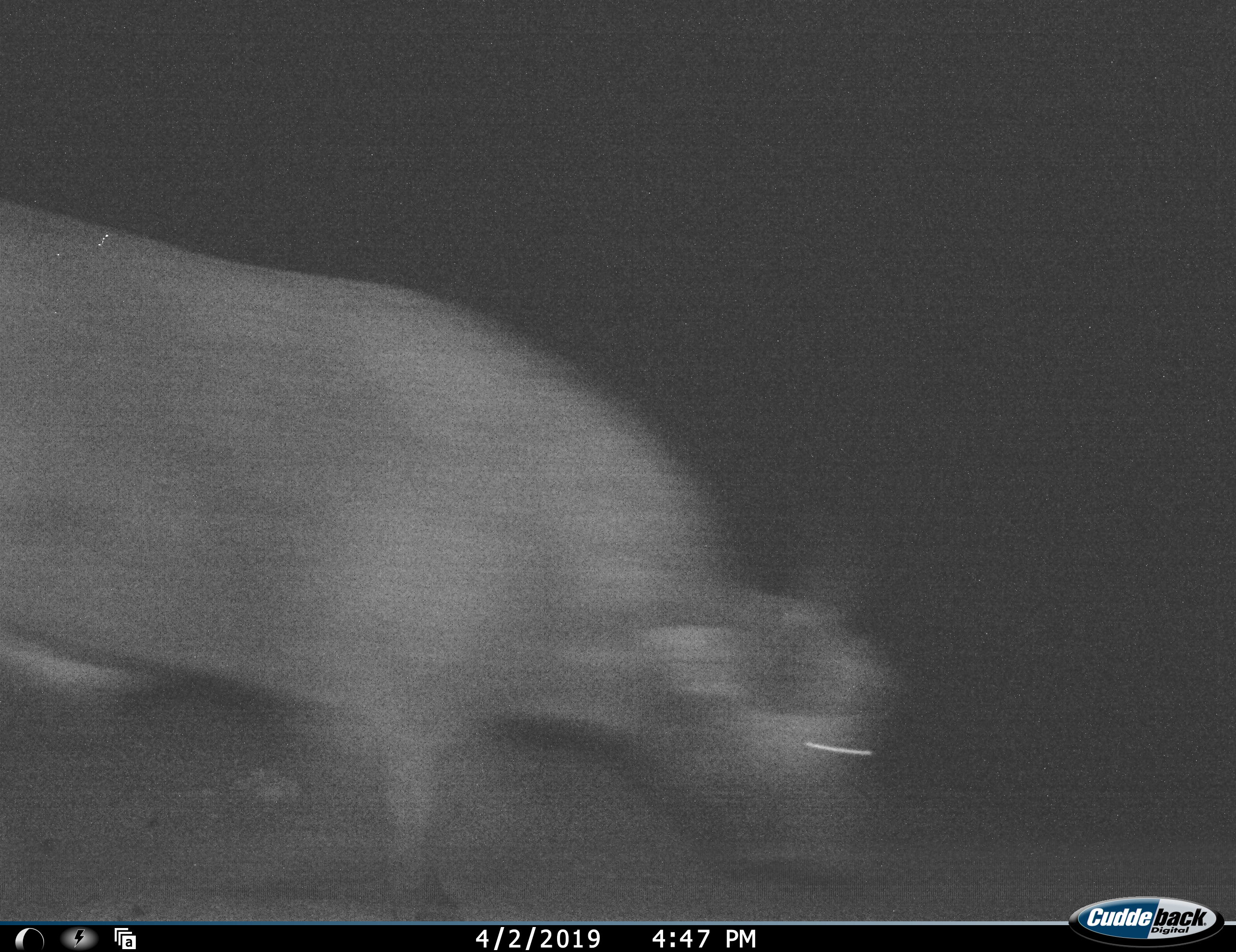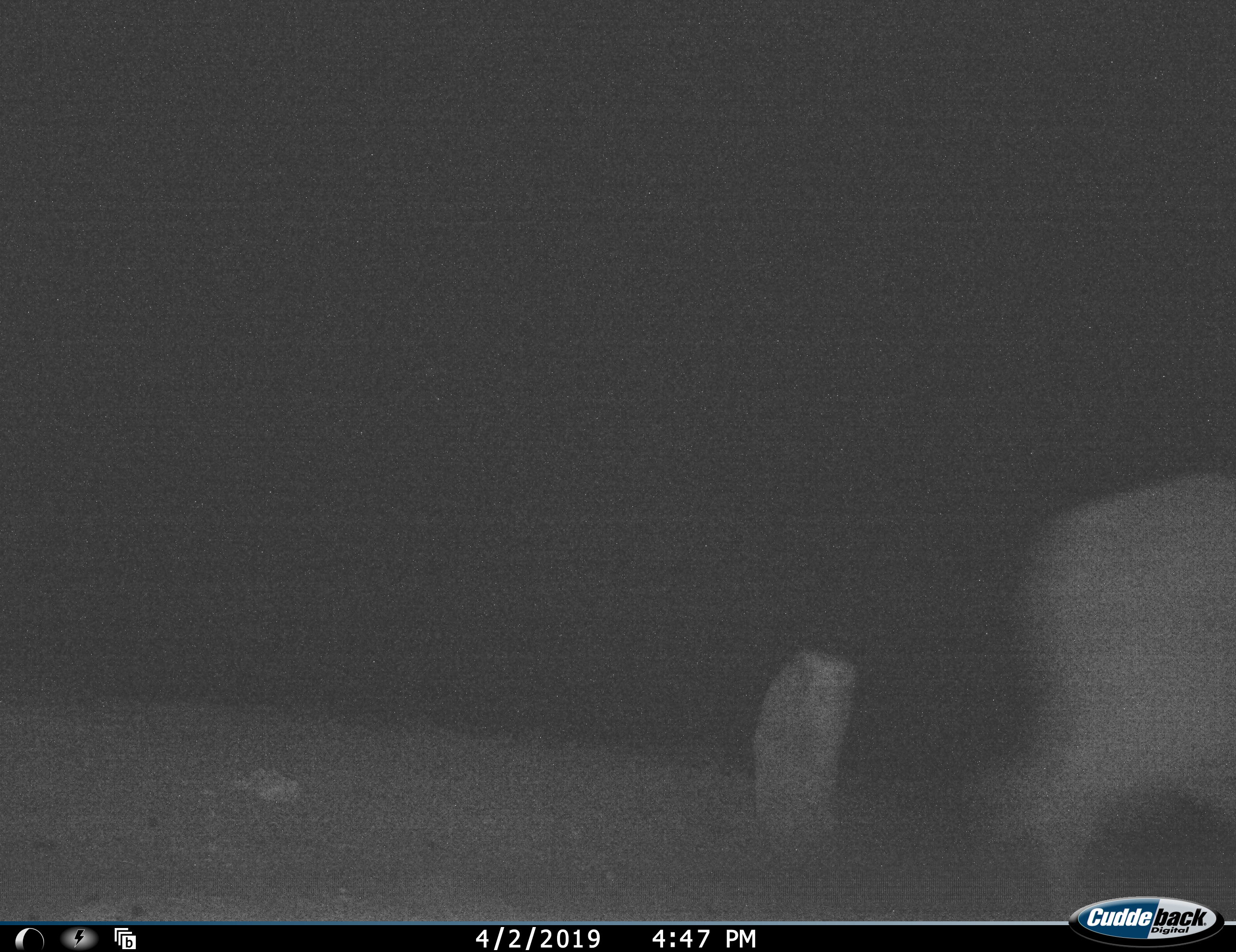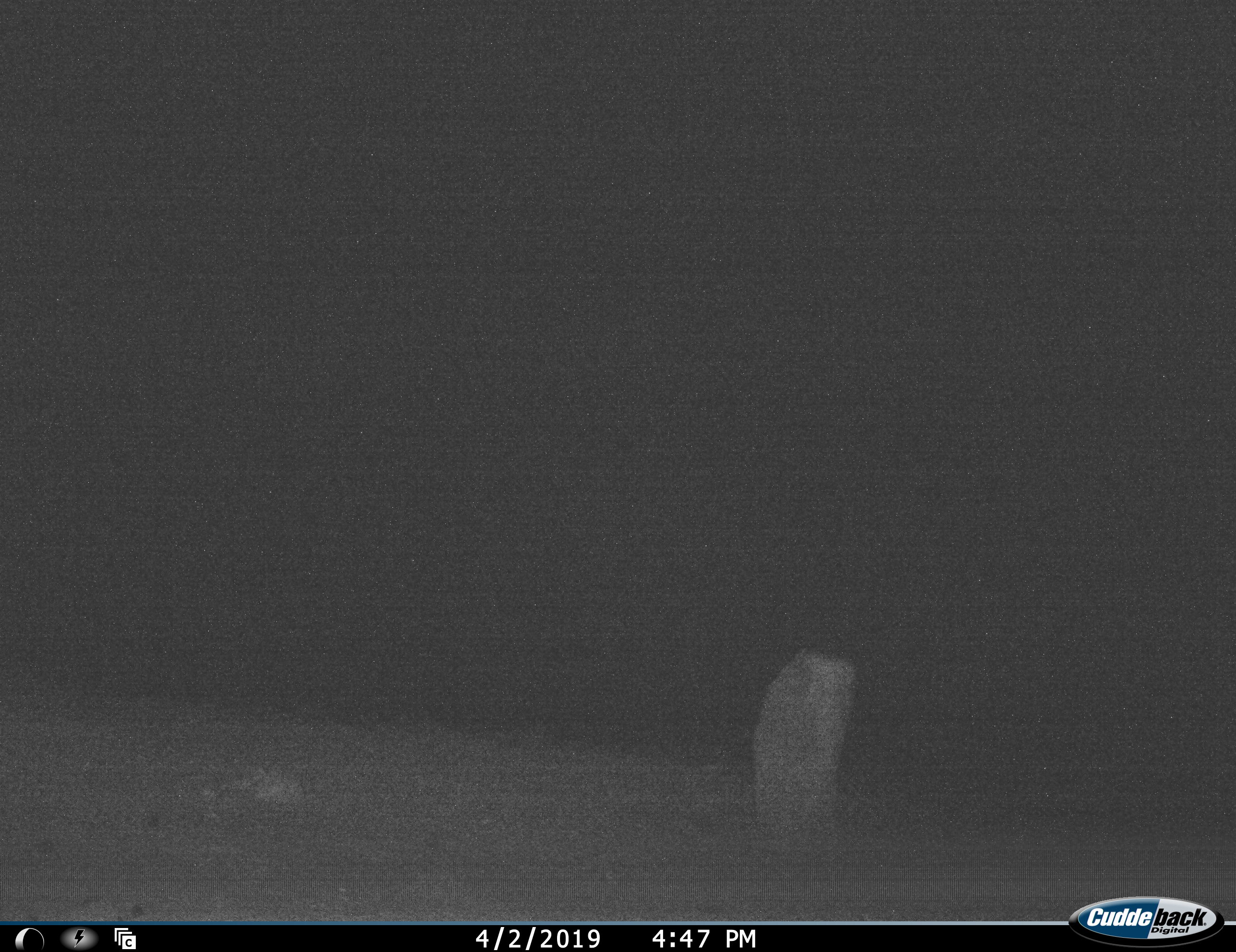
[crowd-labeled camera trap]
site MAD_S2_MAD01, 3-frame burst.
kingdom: Animalia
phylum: Chordata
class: Mammalia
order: Artiodactyla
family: Bovidae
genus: Syncerus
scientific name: Syncerus caffer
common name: african buffalo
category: buffalo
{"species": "buffalo (african buffalo) (Syncerus caffer)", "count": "1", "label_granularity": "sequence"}